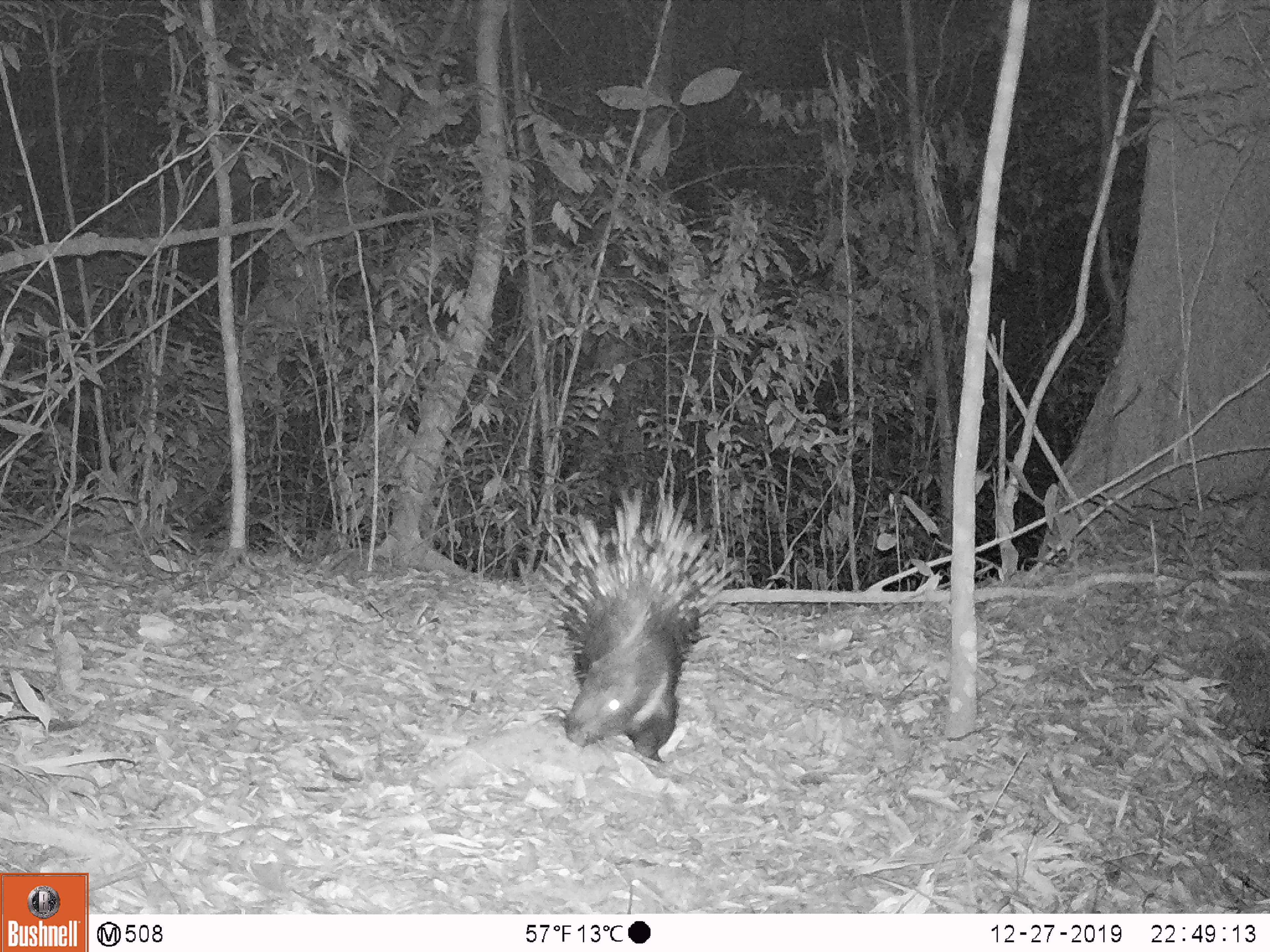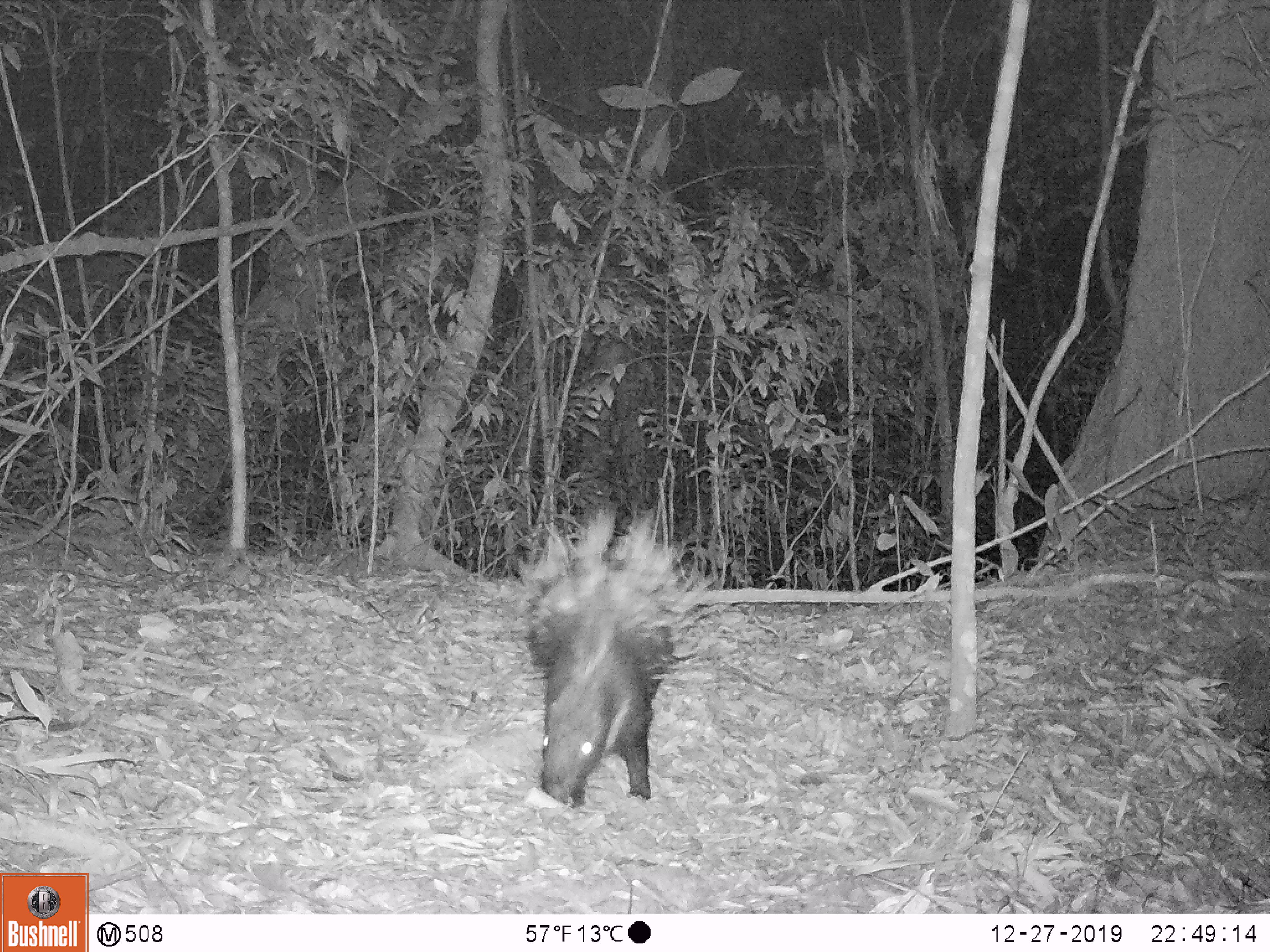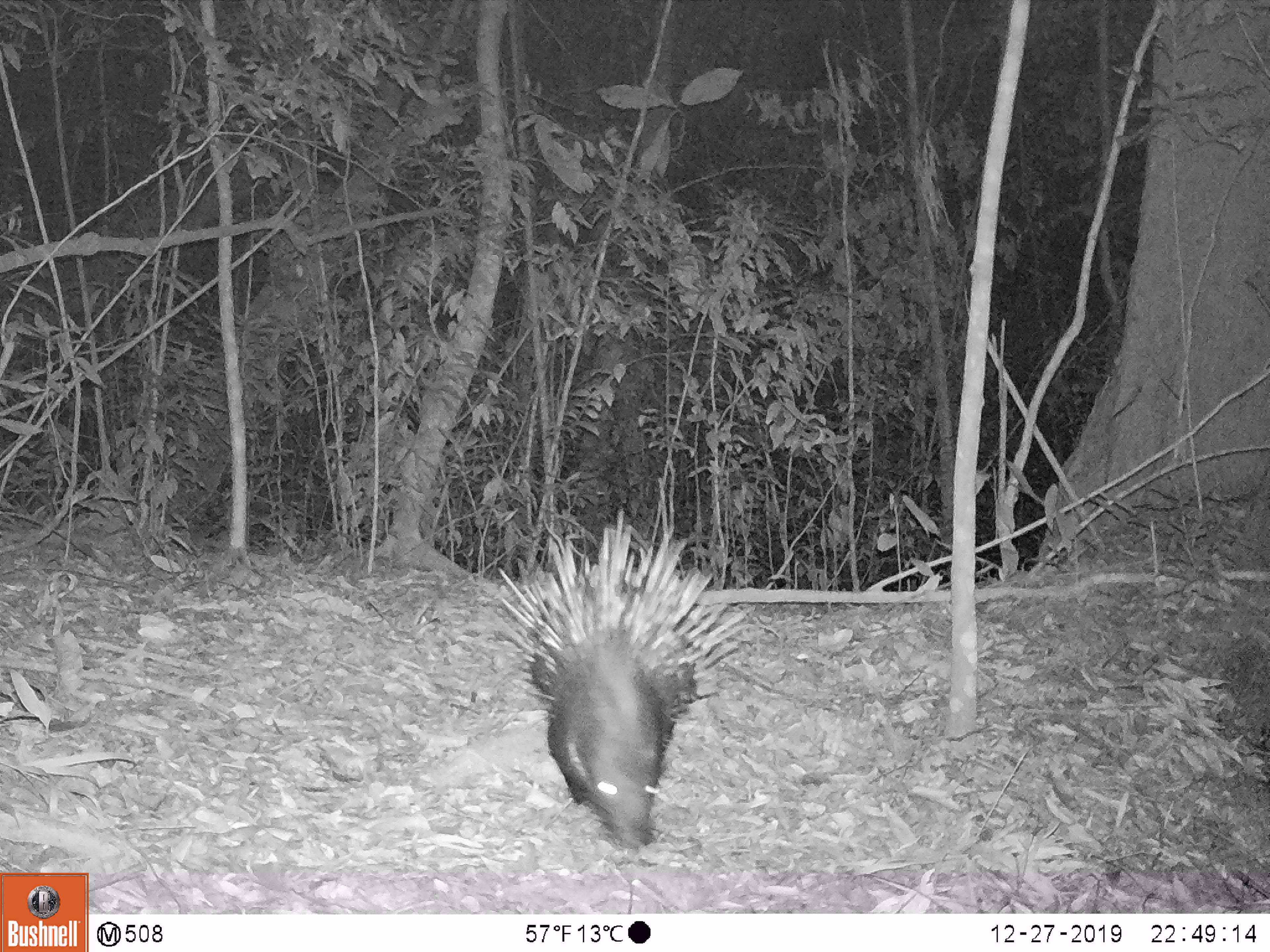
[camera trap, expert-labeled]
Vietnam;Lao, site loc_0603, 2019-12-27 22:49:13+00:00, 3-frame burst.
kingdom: Animalia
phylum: Chordata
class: Mammalia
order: Rodentia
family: Hystricidae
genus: Hystrix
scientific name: Hystrix brachyura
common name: malayan porcupine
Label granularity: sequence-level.